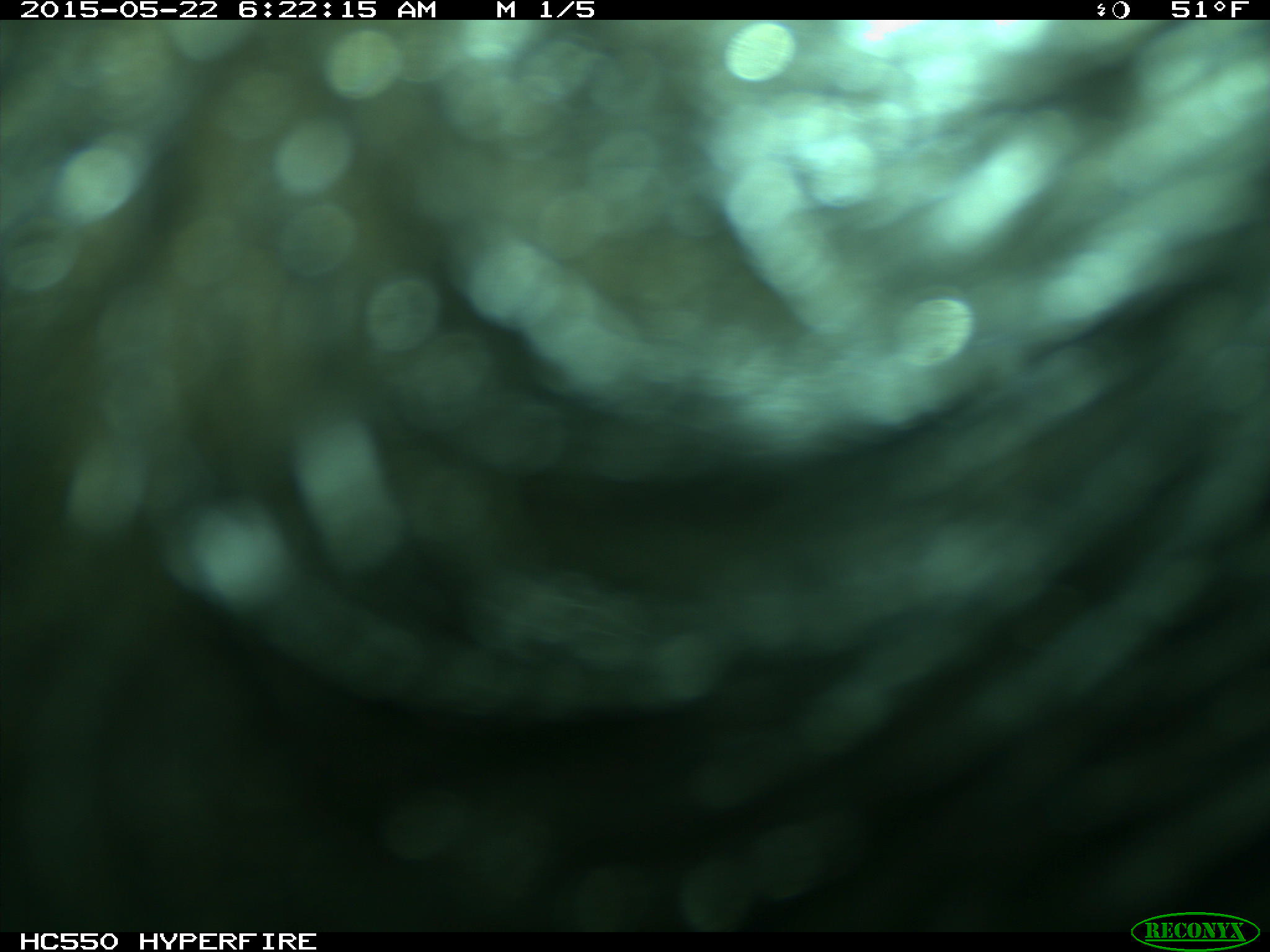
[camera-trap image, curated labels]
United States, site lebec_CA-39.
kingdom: Animalia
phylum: Chordata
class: Mammalia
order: Artiodactyla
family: Bovidae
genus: Bos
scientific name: Bos taurus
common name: domestic cow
Bos taurus (domestic cow).